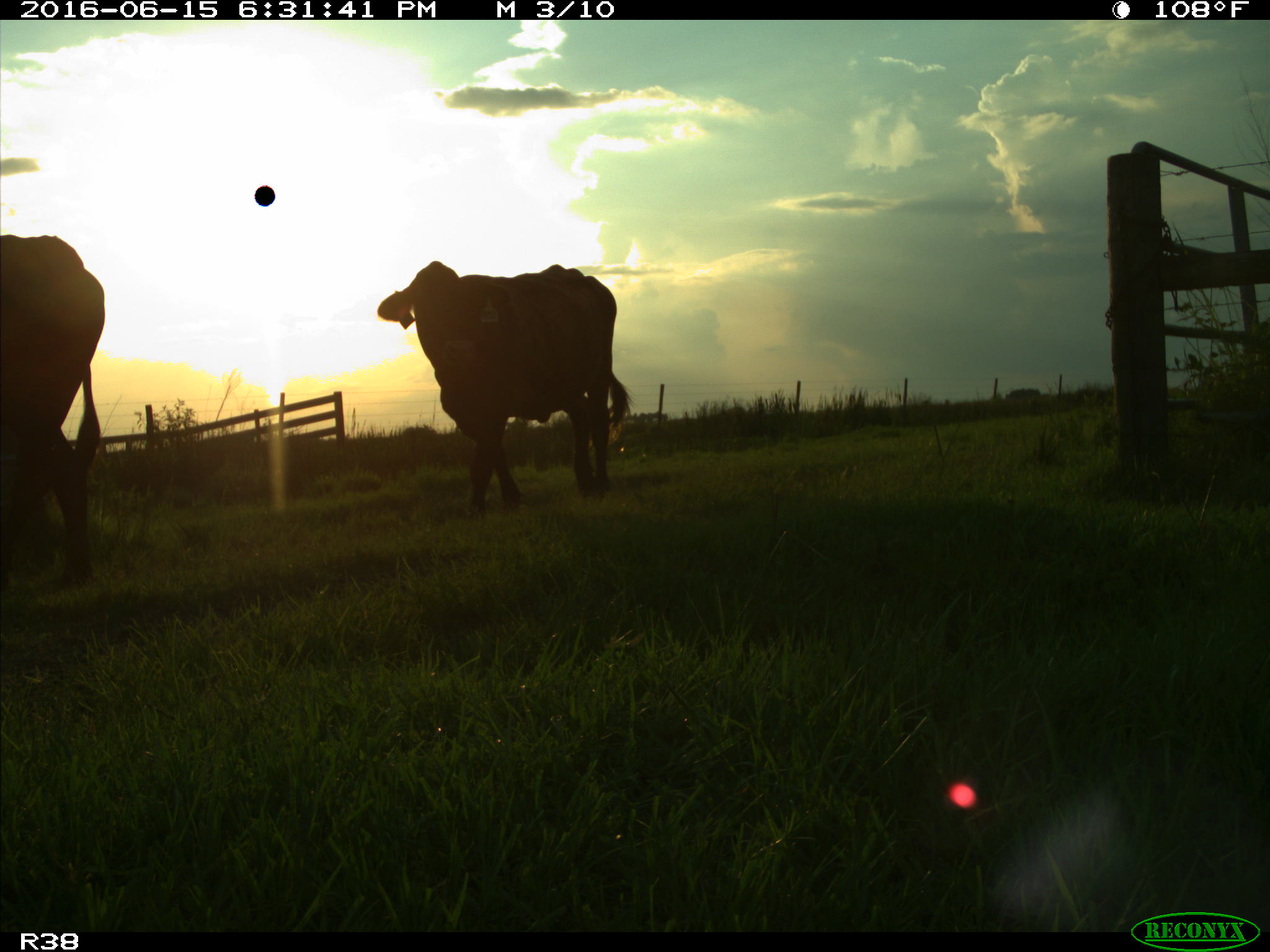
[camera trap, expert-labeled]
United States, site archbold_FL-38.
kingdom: Animalia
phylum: Chordata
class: Mammalia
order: Artiodactyla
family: Bovidae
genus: Bos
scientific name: Bos taurus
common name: domestic cow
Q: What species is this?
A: Bos taurus (domestic cow).